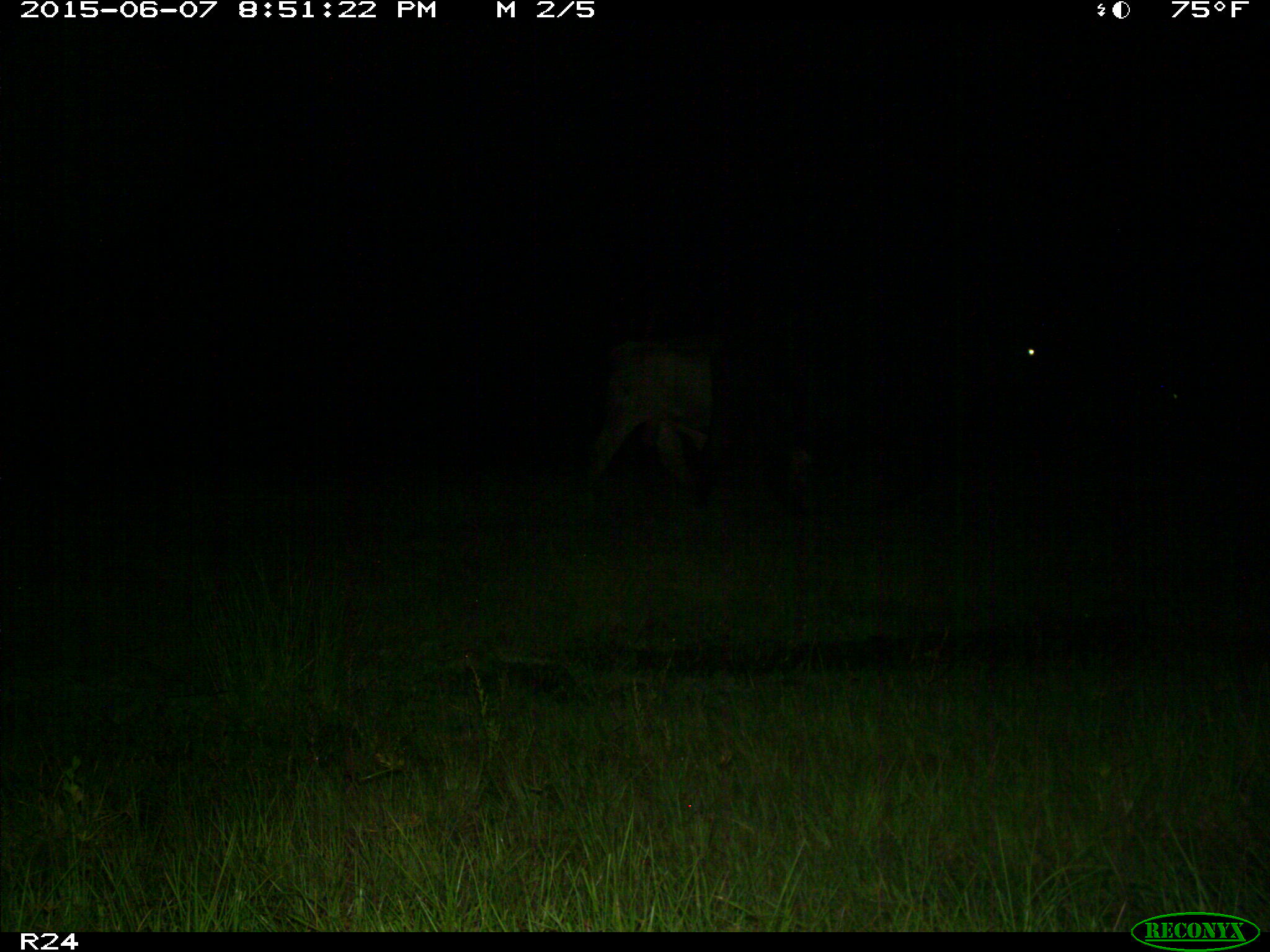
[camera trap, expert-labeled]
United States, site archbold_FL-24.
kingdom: Animalia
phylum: Chordata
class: Mammalia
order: Artiodactyla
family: Bovidae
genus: Bos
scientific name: Bos taurus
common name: domestic cow